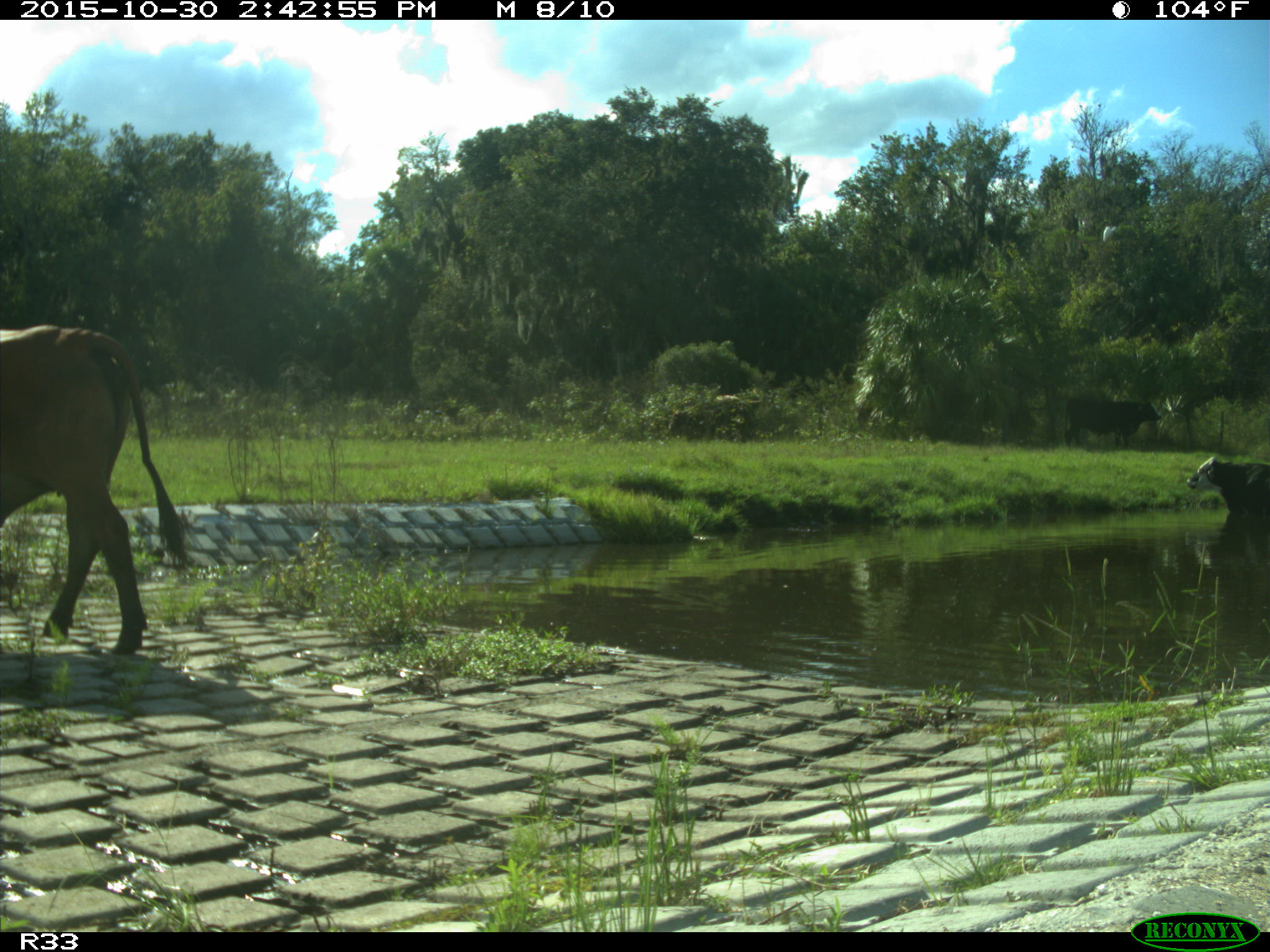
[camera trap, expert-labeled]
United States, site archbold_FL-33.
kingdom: Animalia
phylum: Chordata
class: Mammalia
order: Artiodactyla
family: Bovidae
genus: Bos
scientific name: Bos taurus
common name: domestic cow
Bos taurus (domestic cow).